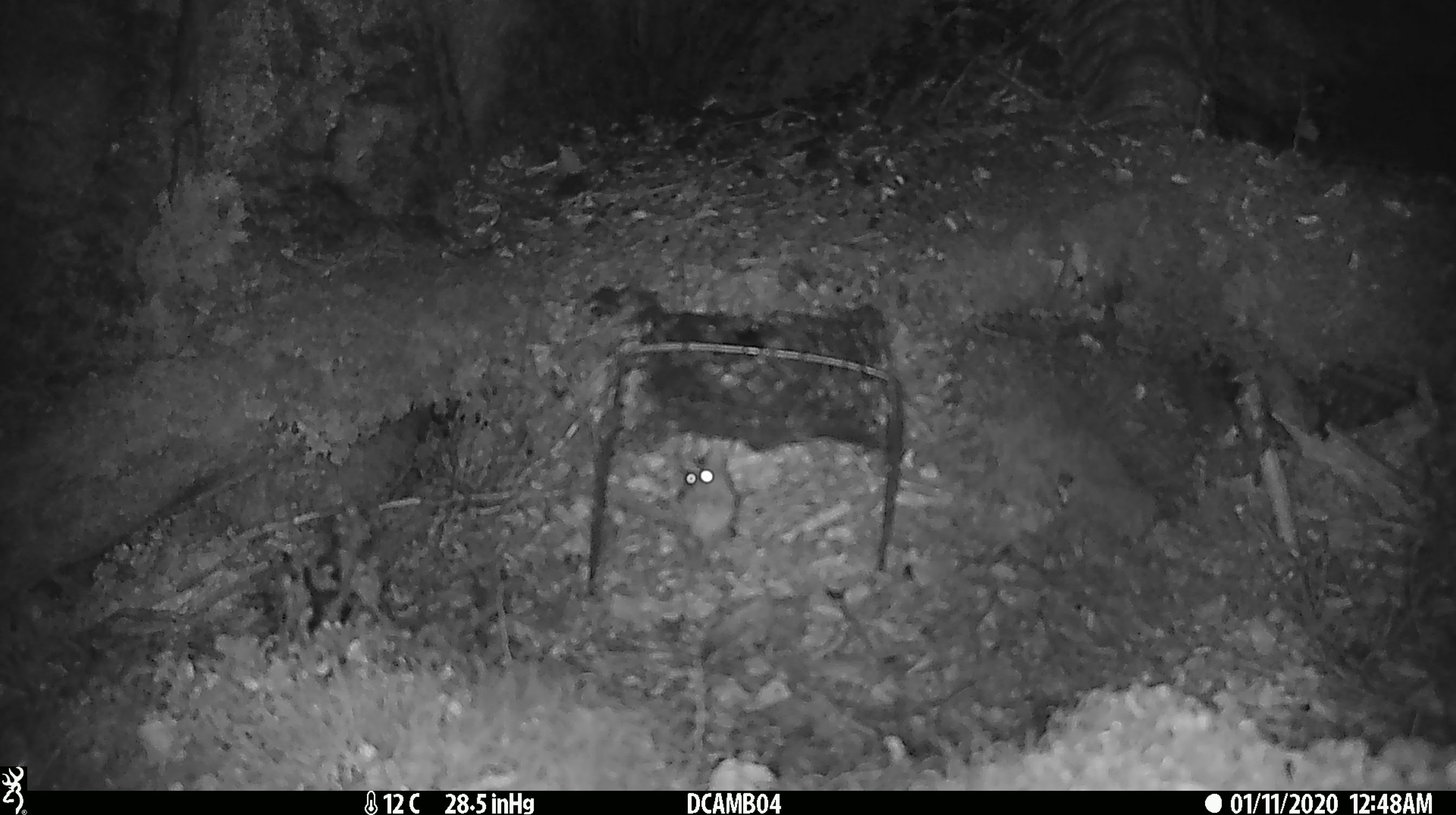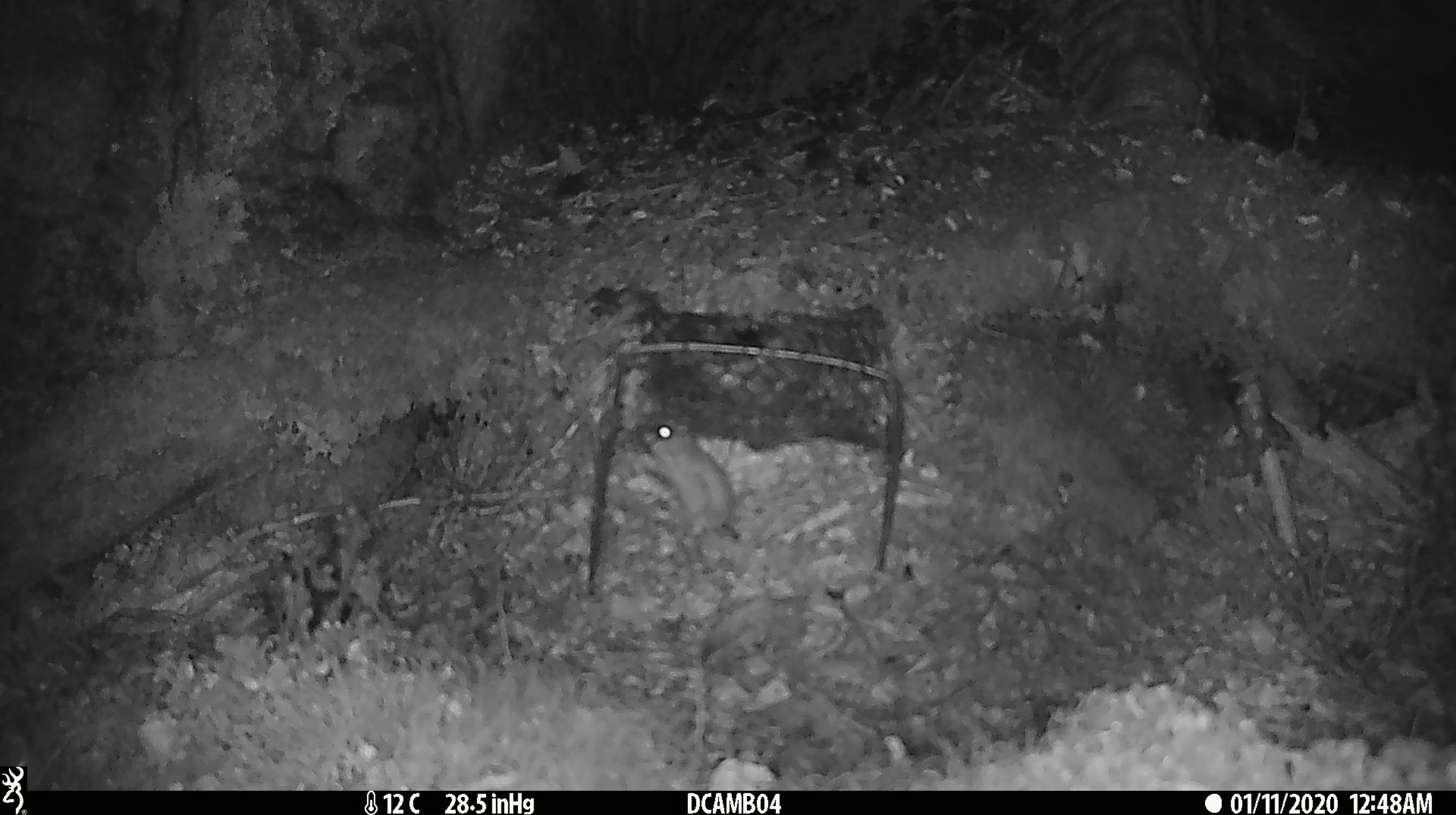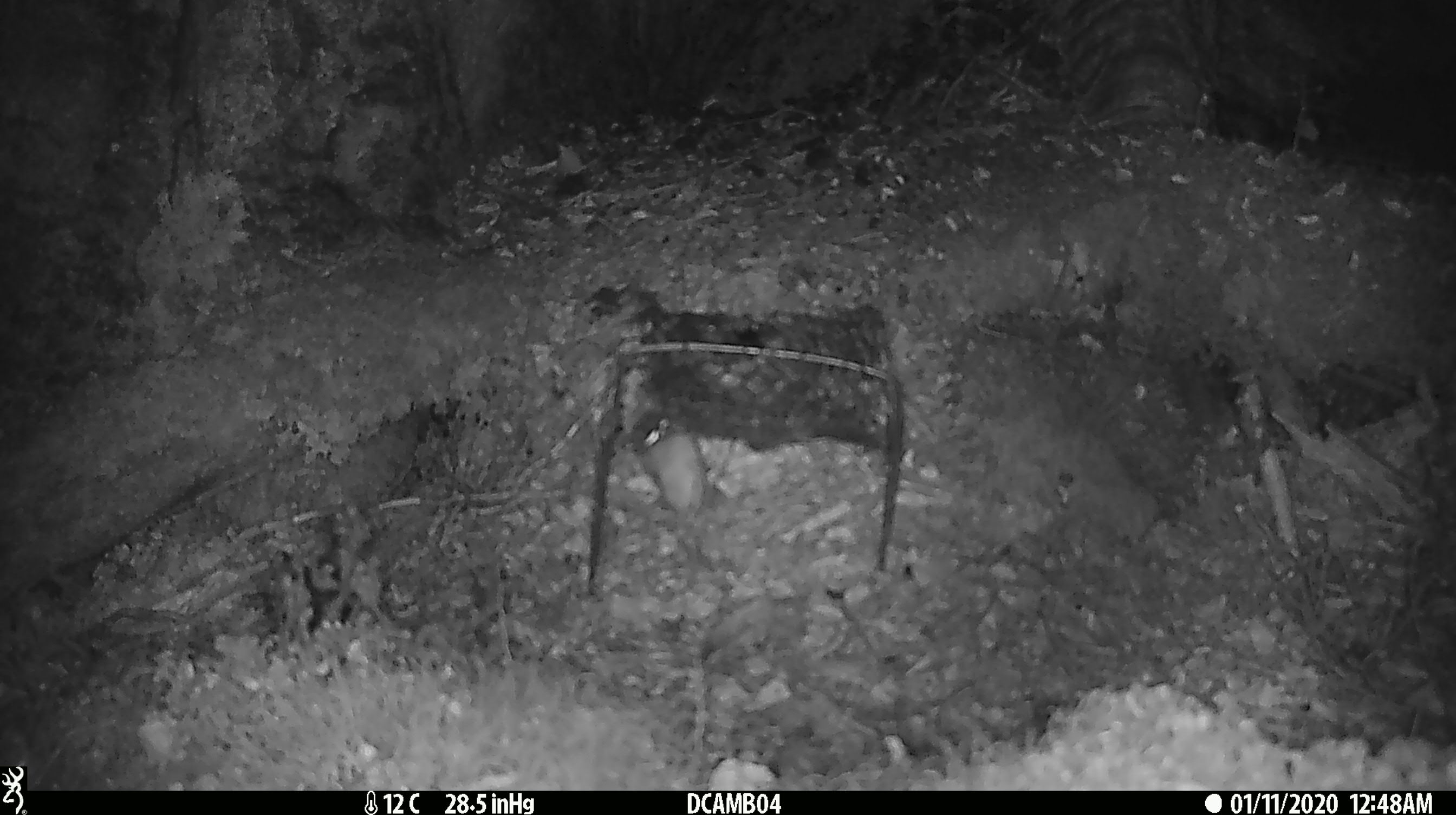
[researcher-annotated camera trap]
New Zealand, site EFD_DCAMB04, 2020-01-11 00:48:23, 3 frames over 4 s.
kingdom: Animalia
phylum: Chordata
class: Mammalia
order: Rodentia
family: Muridae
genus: Mus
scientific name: Mus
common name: mouse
Mouse (Mus).